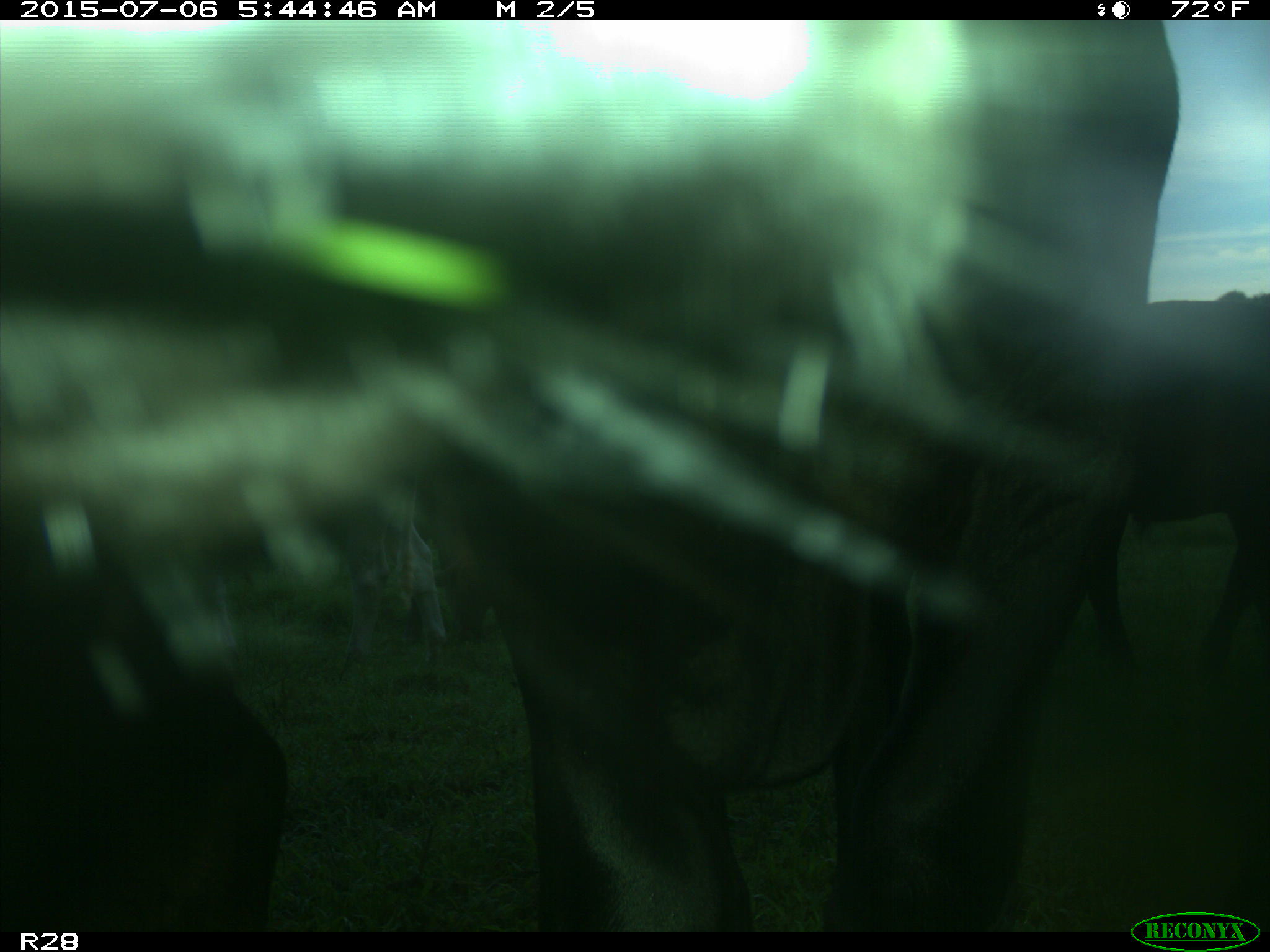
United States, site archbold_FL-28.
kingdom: Animalia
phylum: Chordata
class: Mammalia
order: Artiodactyla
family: Bovidae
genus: Bos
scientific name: Bos taurus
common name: domestic cow